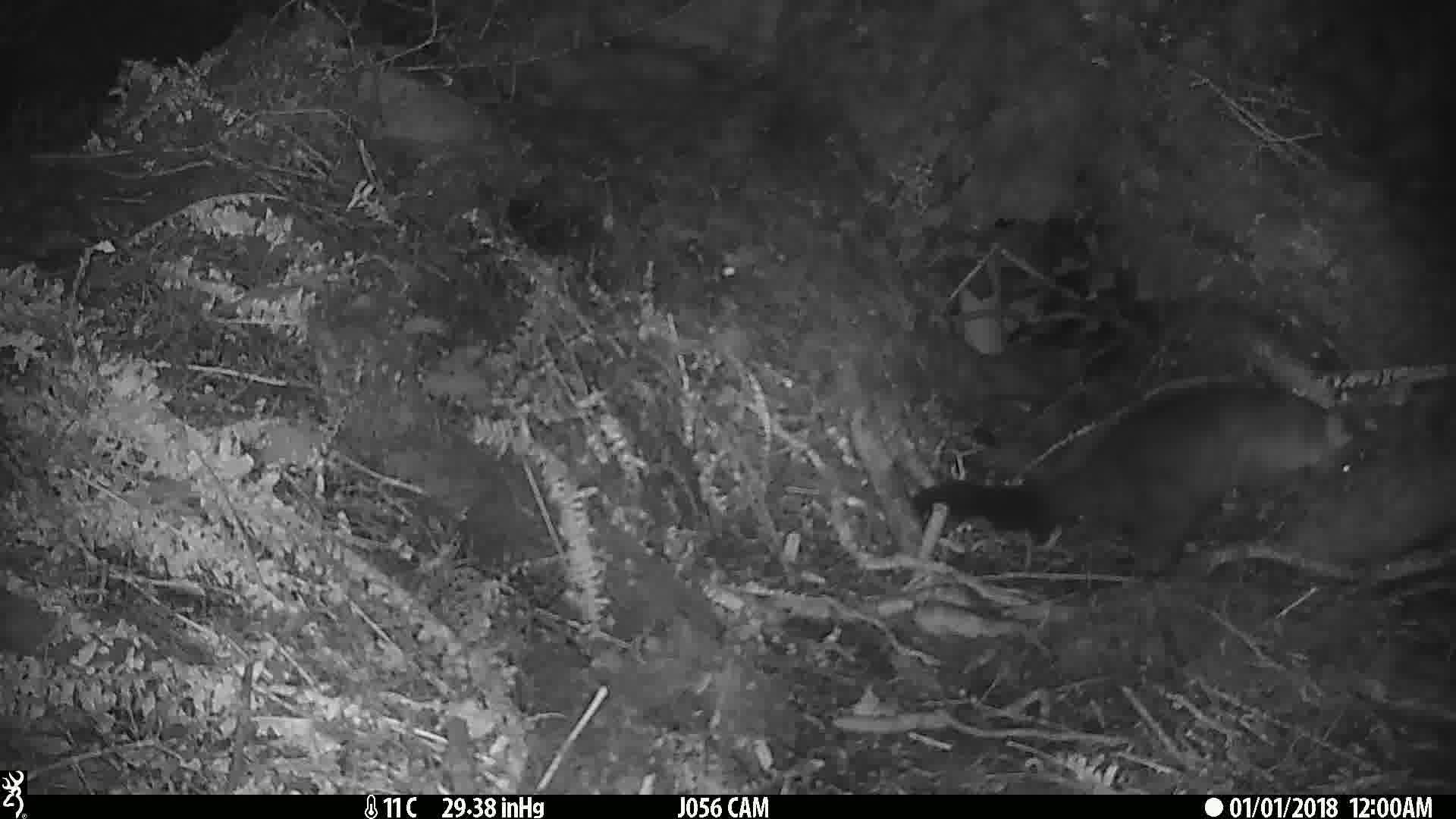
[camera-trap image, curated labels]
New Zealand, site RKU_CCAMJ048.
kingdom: Animalia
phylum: Chordata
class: Mammalia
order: Diprotodontia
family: Phalangeridae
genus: Trichosurus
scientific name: Trichosurus vulpecula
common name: common brushtail possum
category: possum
Possum (common brushtail possum) (Trichosurus vulpecula).